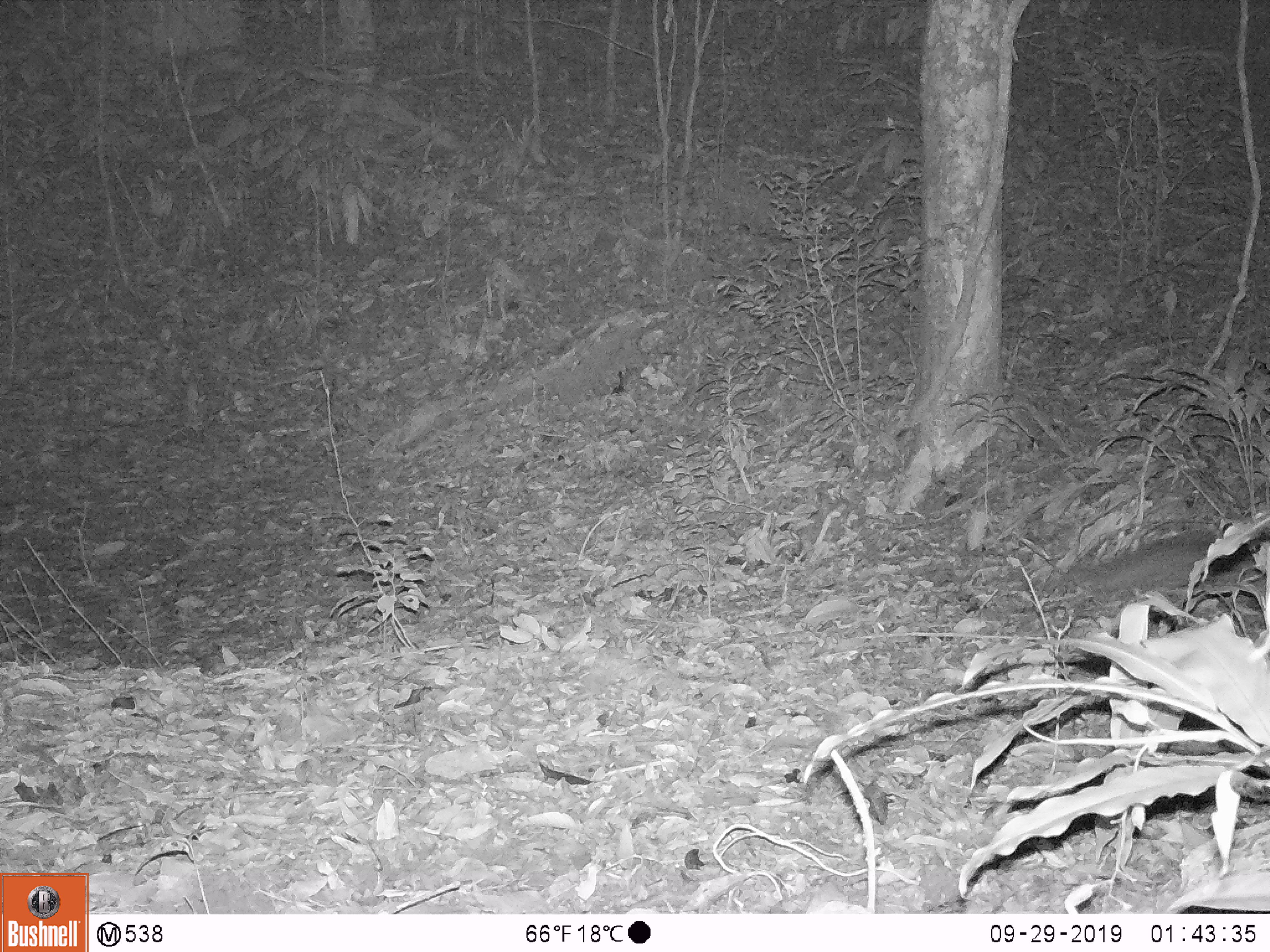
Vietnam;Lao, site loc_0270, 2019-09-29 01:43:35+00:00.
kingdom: Animalia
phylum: Chordata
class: Mammalia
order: Carnivora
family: Mustelidae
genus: Melogale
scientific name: Melogale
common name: ferret badger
Ferret badger (Melogale). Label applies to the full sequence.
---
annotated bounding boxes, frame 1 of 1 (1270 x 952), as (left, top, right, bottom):
ferret badger: (1040, 527, 1223, 606)